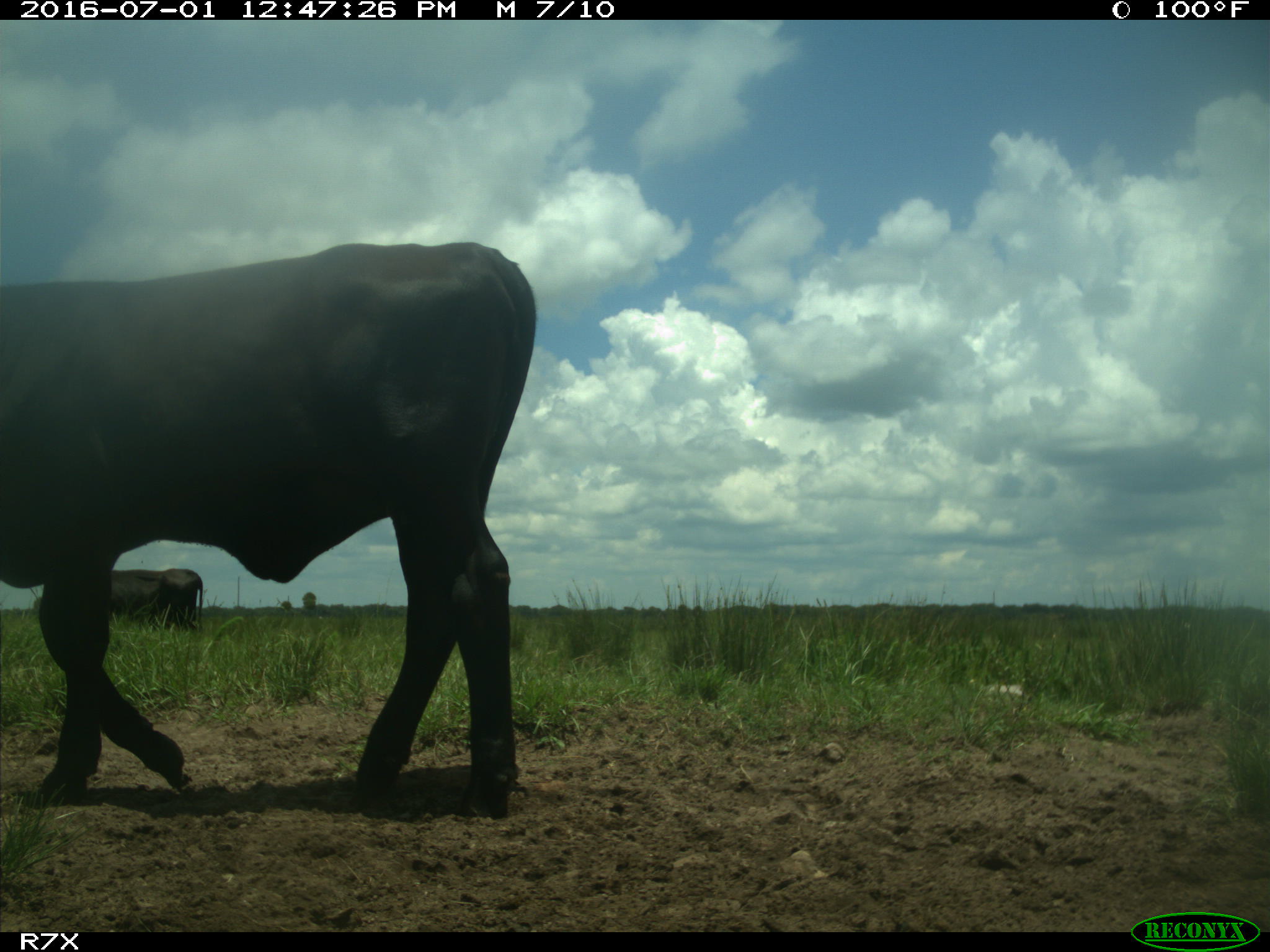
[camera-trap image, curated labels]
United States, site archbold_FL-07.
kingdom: Animalia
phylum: Chordata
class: Mammalia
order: Artiodactyla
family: Bovidae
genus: Bos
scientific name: Bos taurus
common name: domestic cow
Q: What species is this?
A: Bos taurus (domestic cow).